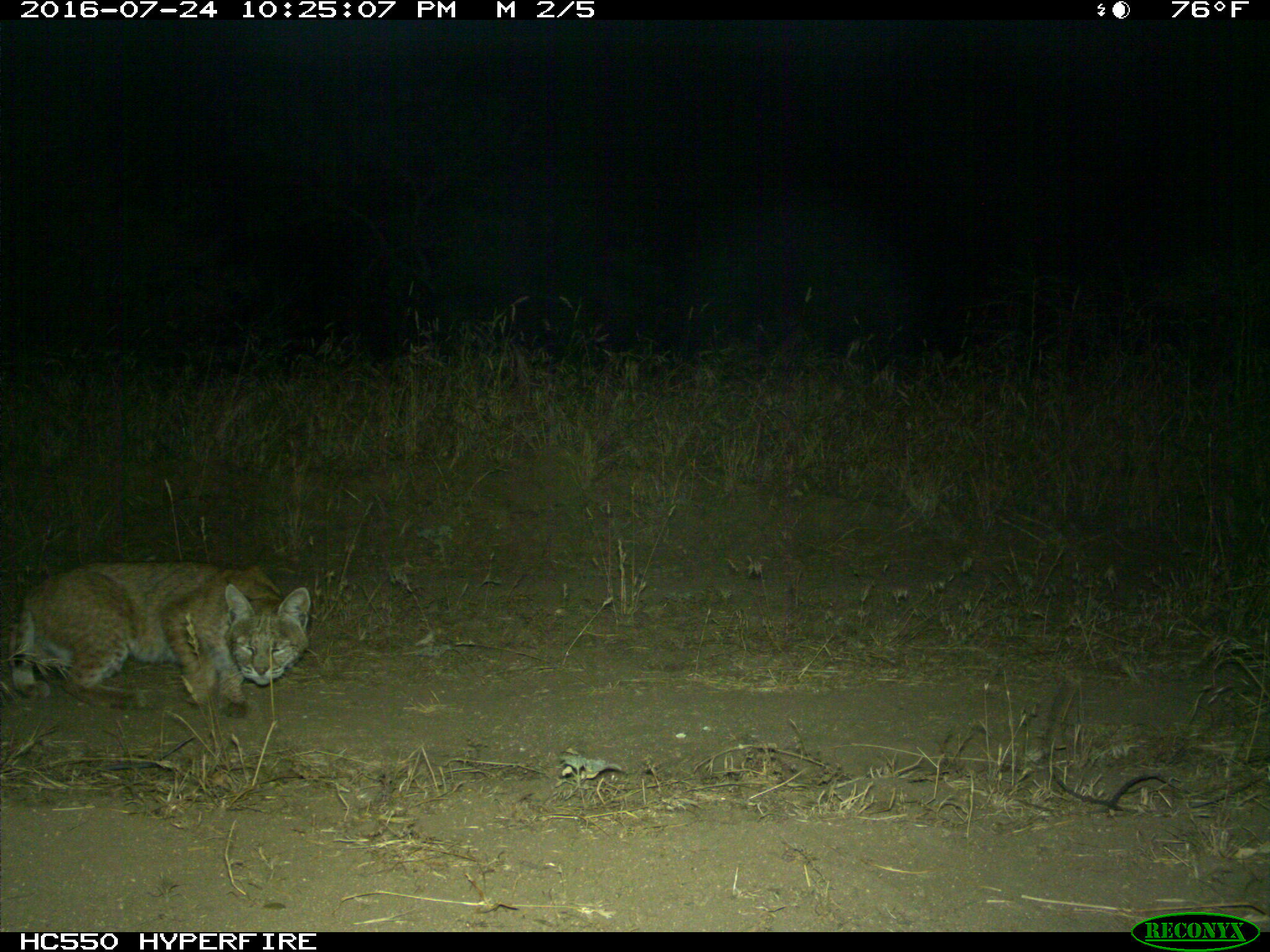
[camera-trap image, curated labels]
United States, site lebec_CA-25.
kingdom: Animalia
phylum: Chordata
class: Mammalia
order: Carnivora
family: Felidae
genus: Lynx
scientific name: Lynx rufus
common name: bobcat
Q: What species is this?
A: Lynx rufus (bobcat).